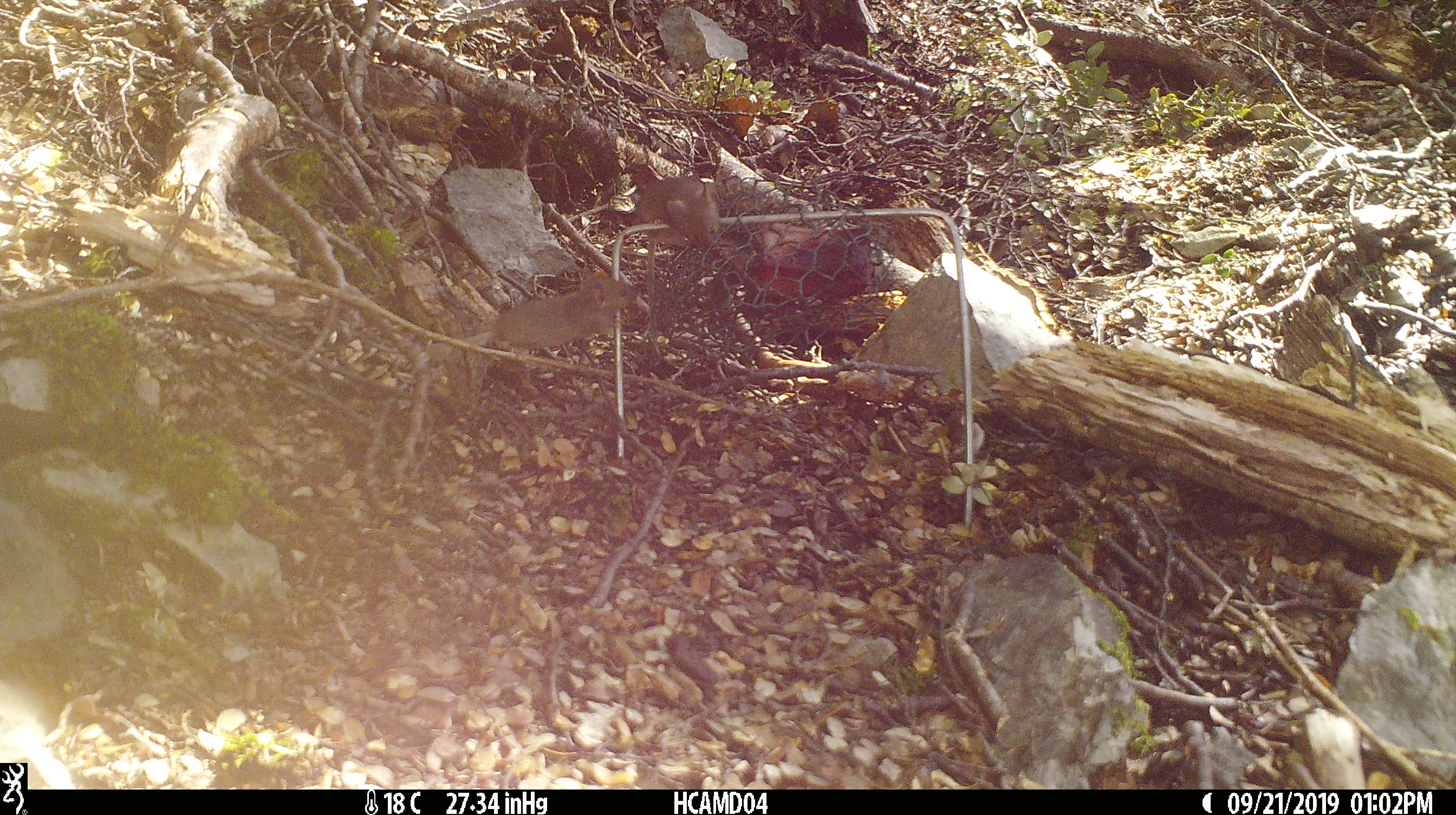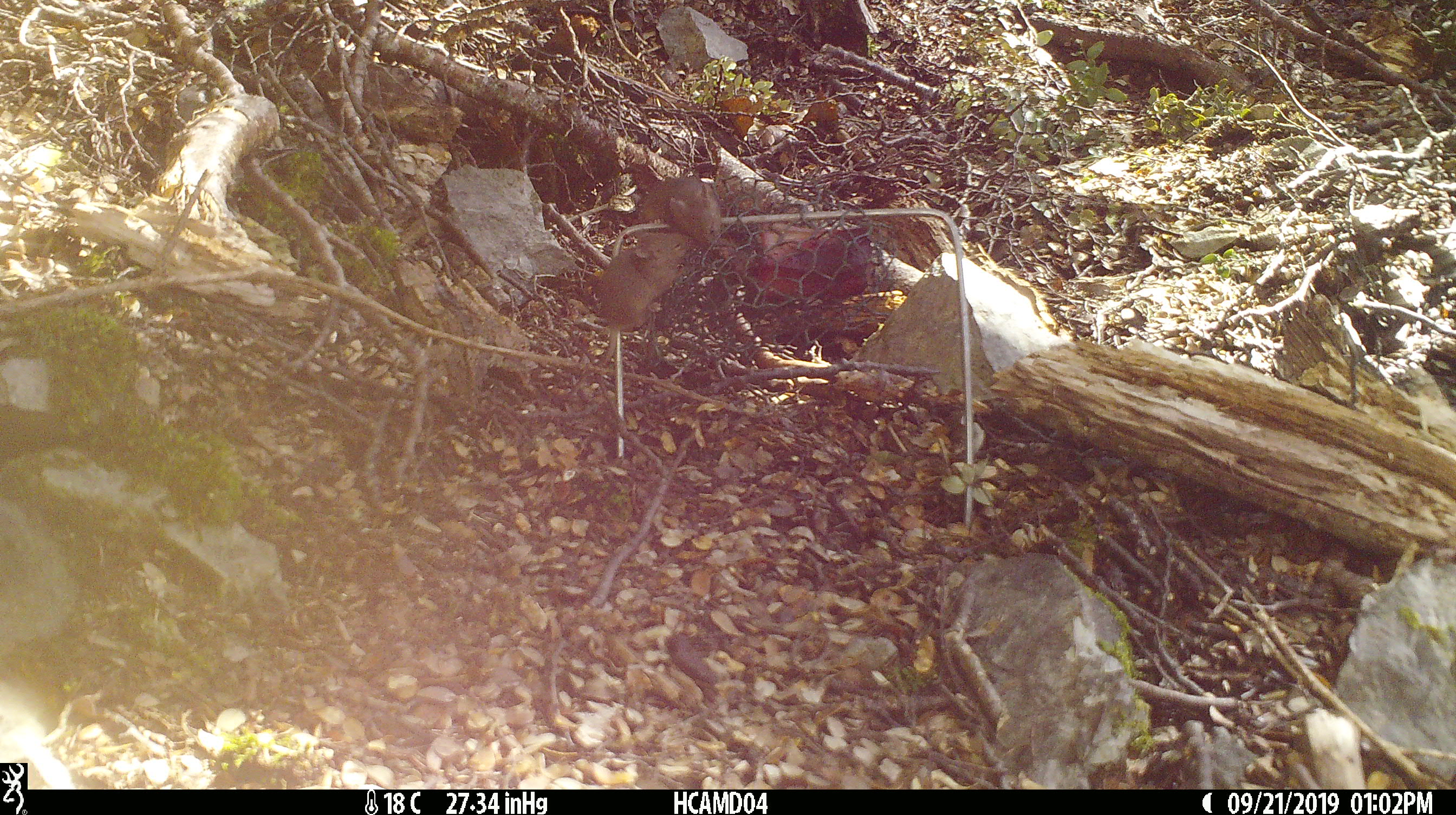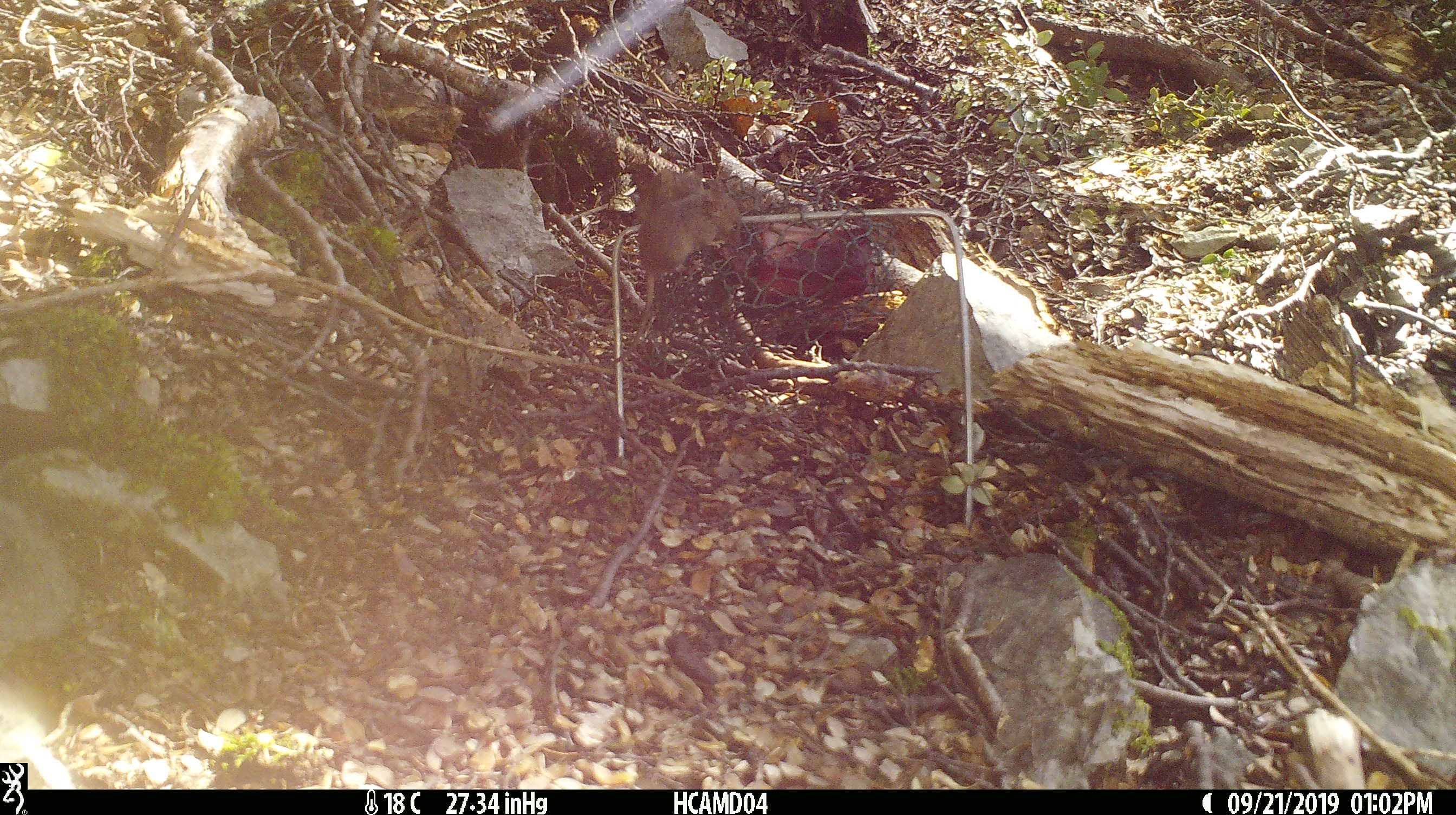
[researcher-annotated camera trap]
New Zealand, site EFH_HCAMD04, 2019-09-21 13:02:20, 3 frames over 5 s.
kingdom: Animalia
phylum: Chordata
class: Mammalia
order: Rodentia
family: Muridae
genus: Mus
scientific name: Mus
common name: mouse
Mouse (Mus).